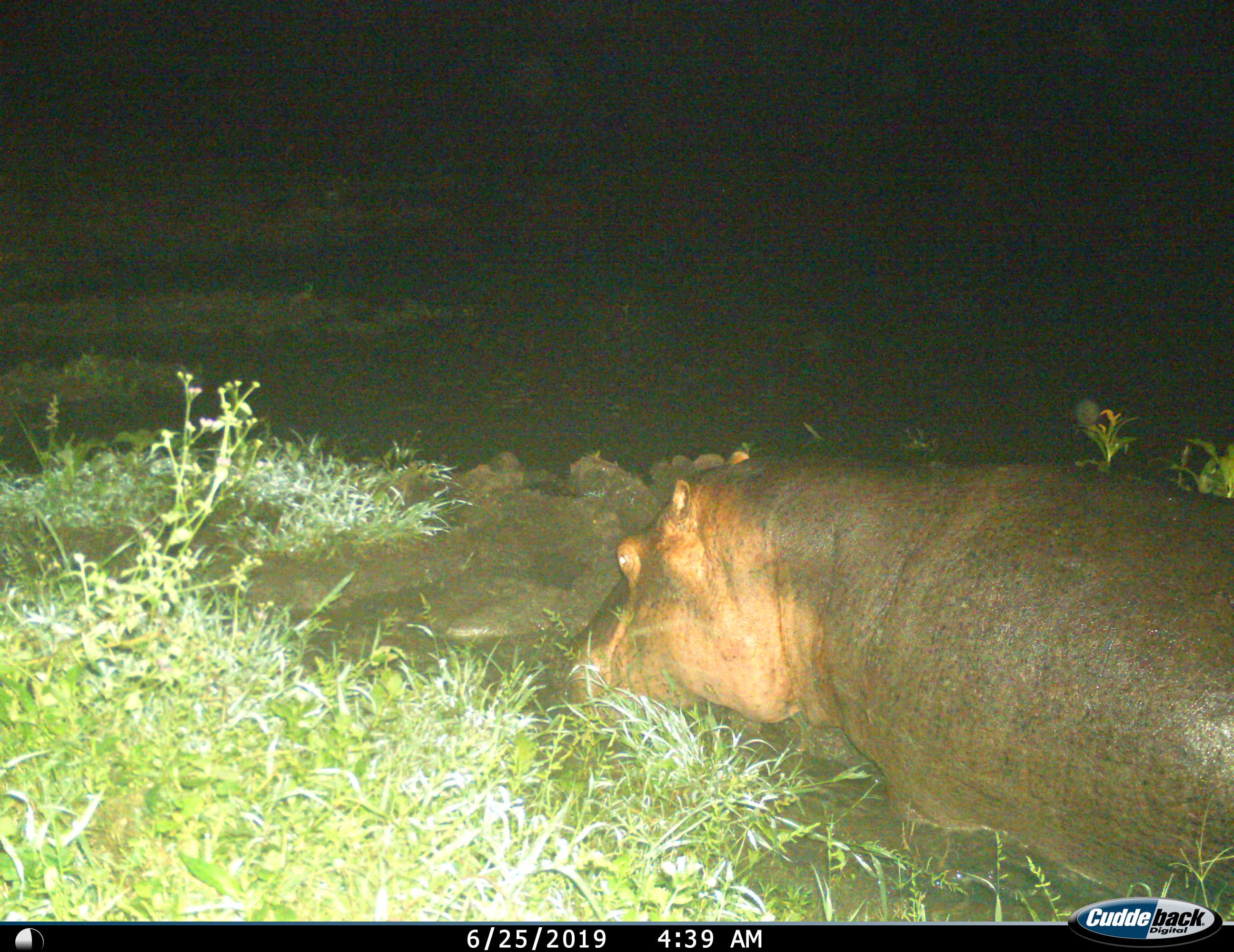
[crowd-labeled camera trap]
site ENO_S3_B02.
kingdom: Animalia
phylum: Chordata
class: Mammalia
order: Artiodactyla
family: Hippopotamidae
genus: Hippopotamus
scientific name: Hippopotamus amphibius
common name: hippopotamus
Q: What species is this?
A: Hippopotamus (Hippopotamus amphibius).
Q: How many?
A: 1.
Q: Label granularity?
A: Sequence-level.